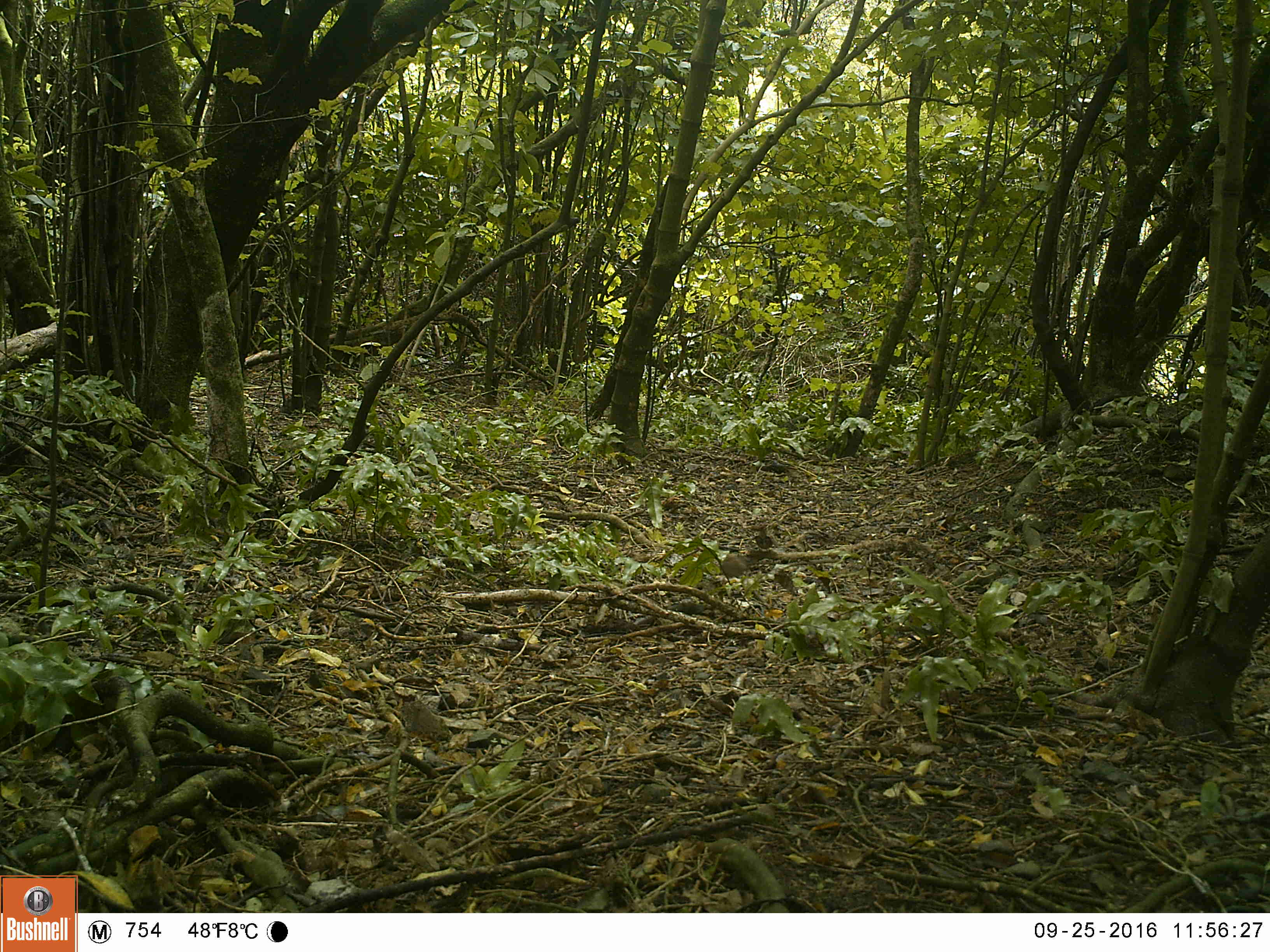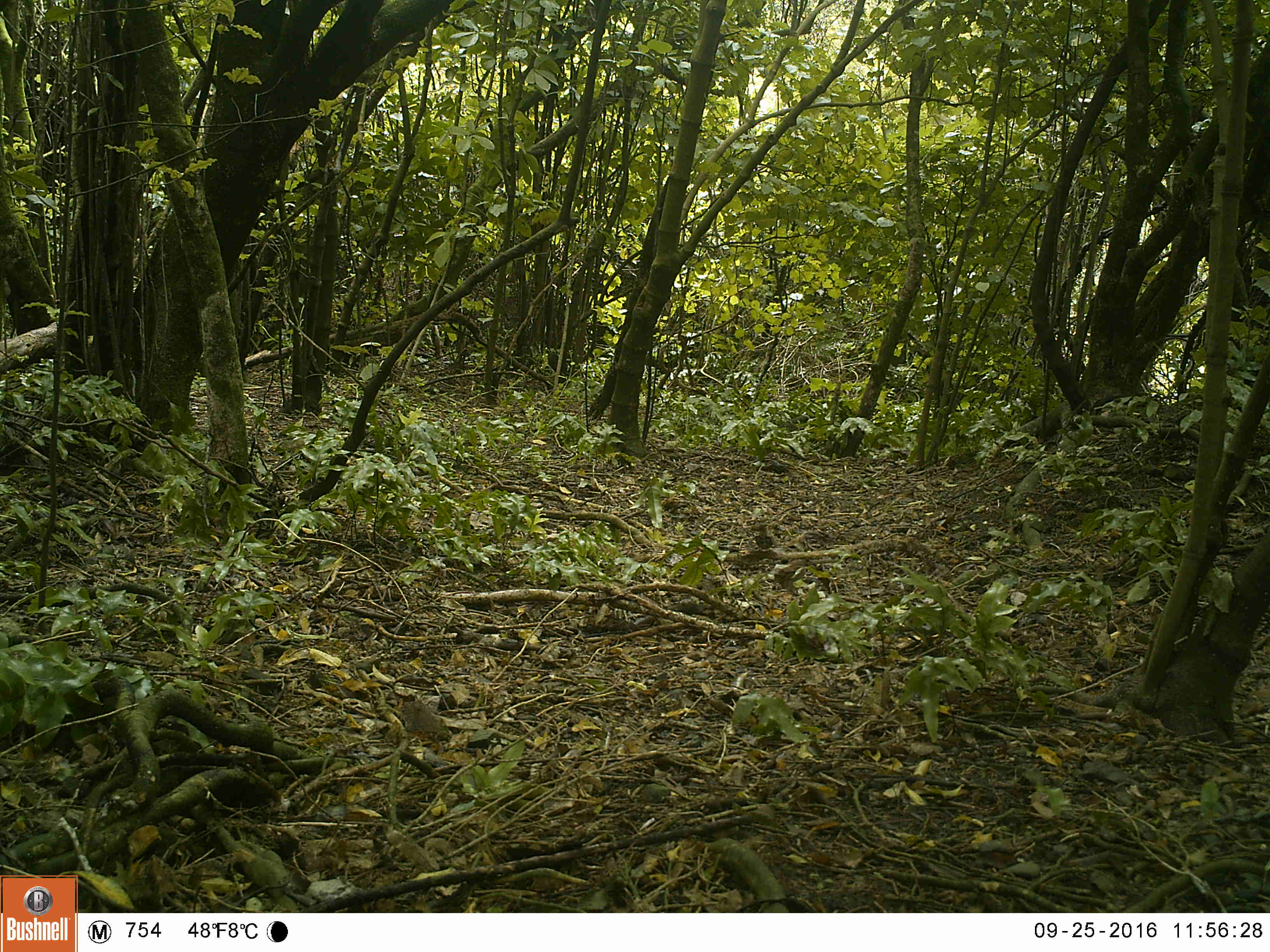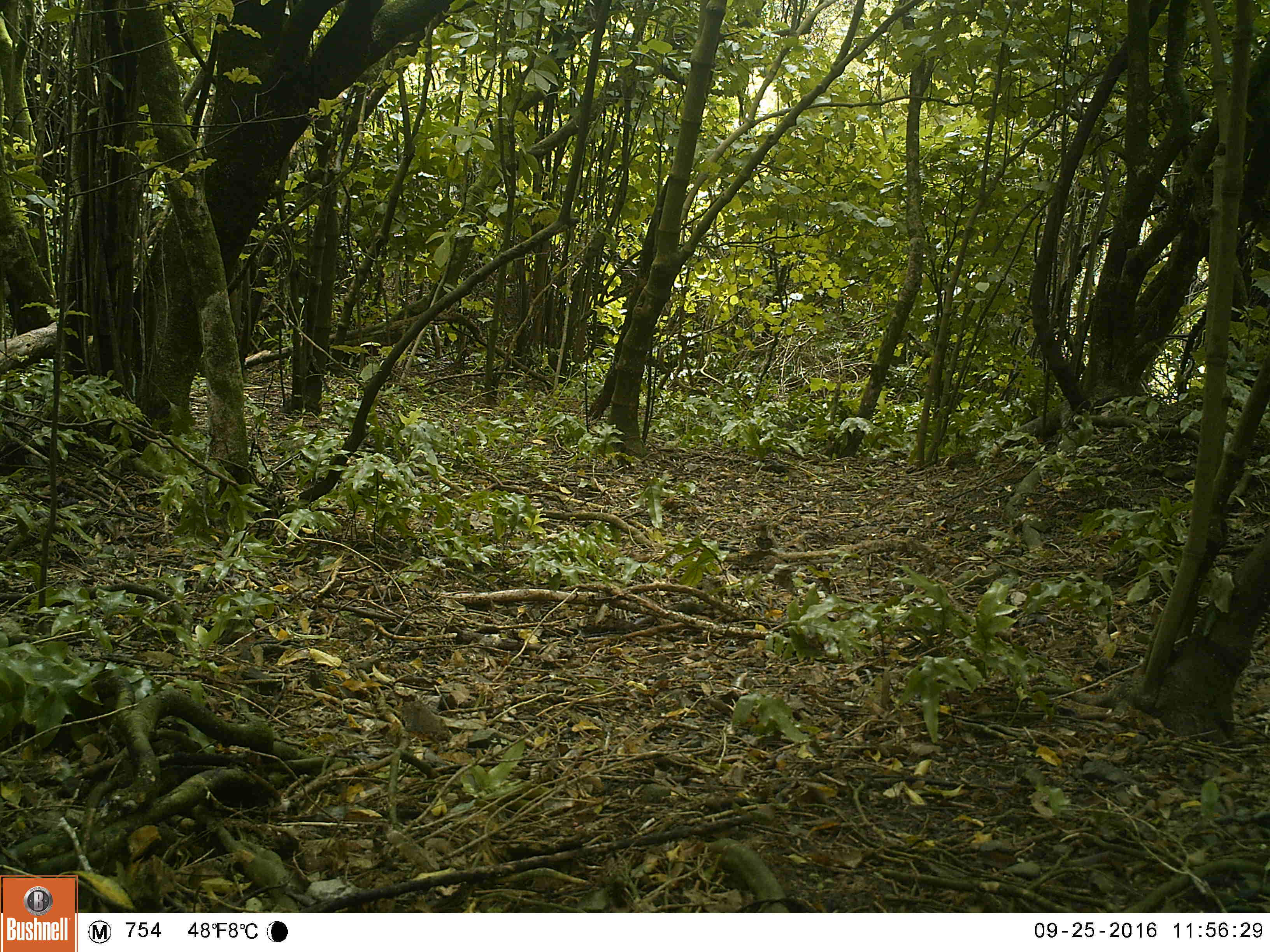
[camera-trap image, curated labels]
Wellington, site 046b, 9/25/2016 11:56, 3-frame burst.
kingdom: Animalia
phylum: Chordata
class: Aves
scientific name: Aves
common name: bird